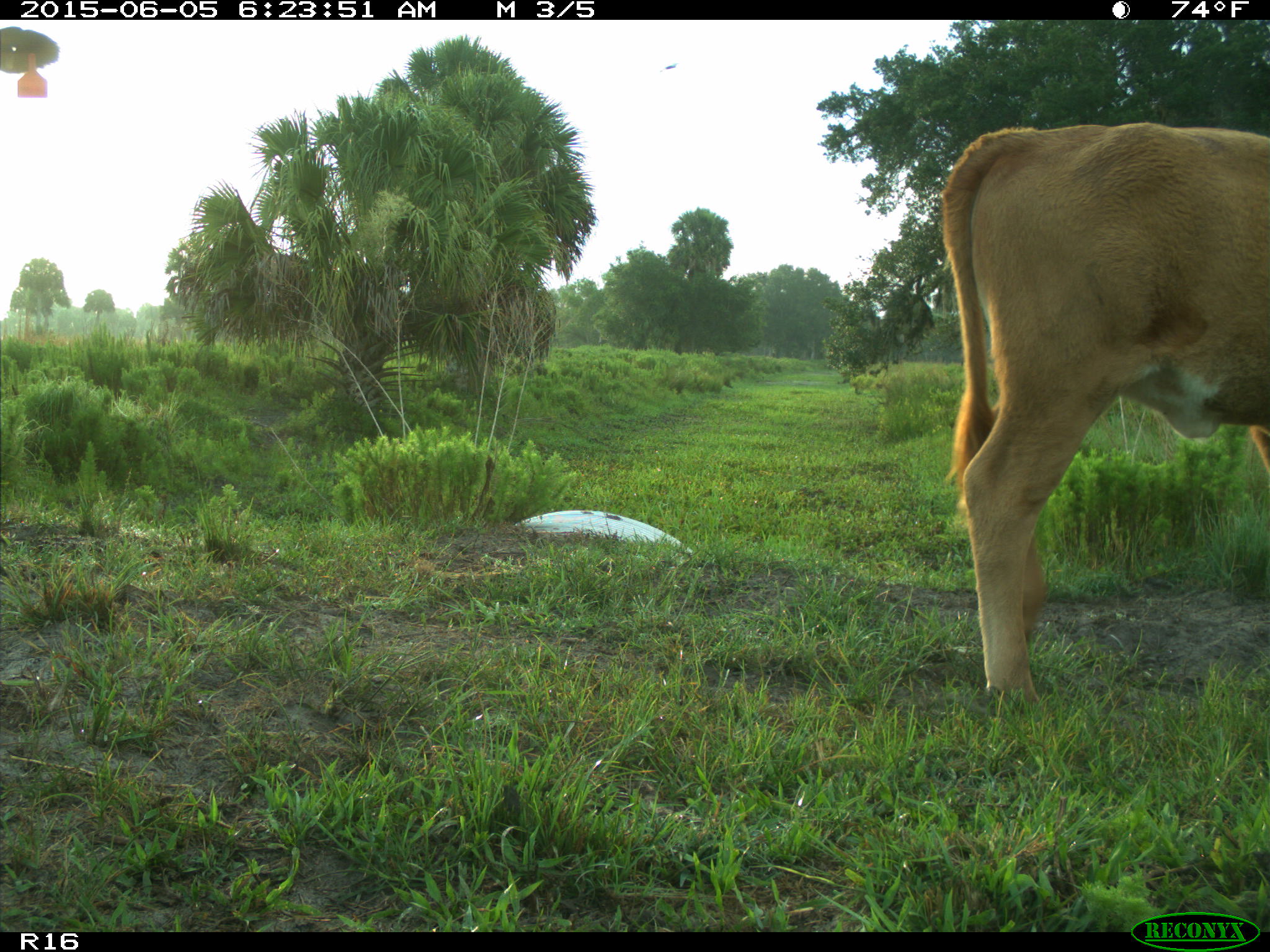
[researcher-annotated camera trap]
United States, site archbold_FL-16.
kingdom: Animalia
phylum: Chordata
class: Mammalia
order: Artiodactyla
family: Bovidae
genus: Bos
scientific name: Bos taurus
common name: domestic cow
Bos taurus (domestic cow).